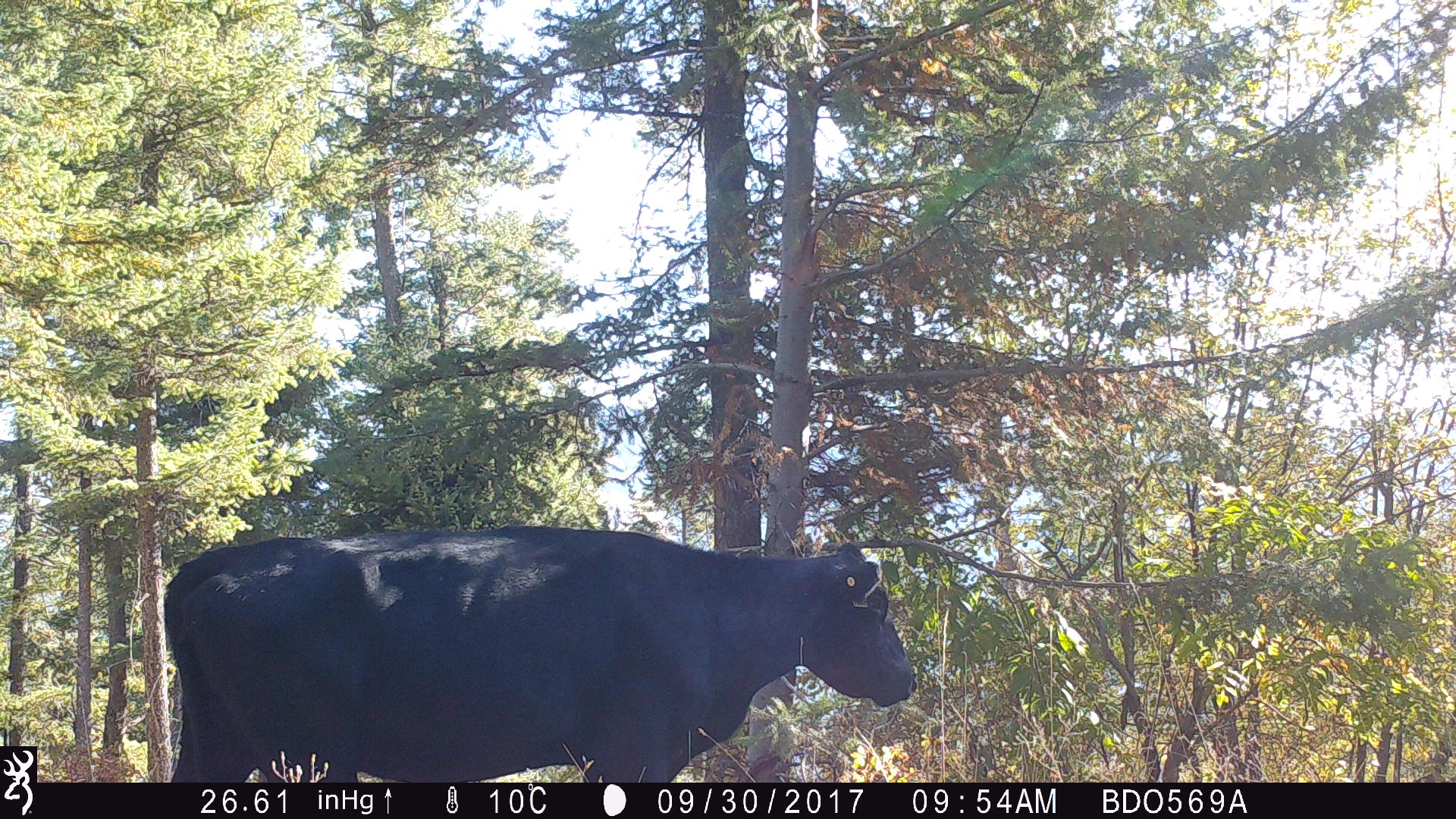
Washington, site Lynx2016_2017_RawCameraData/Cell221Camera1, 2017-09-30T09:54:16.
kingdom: Animalia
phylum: Chordata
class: Mammalia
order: Artiodactyla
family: Bovidae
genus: Bos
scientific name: Bos taurus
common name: domestic cattle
Domestic cattle (Bos taurus). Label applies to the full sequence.